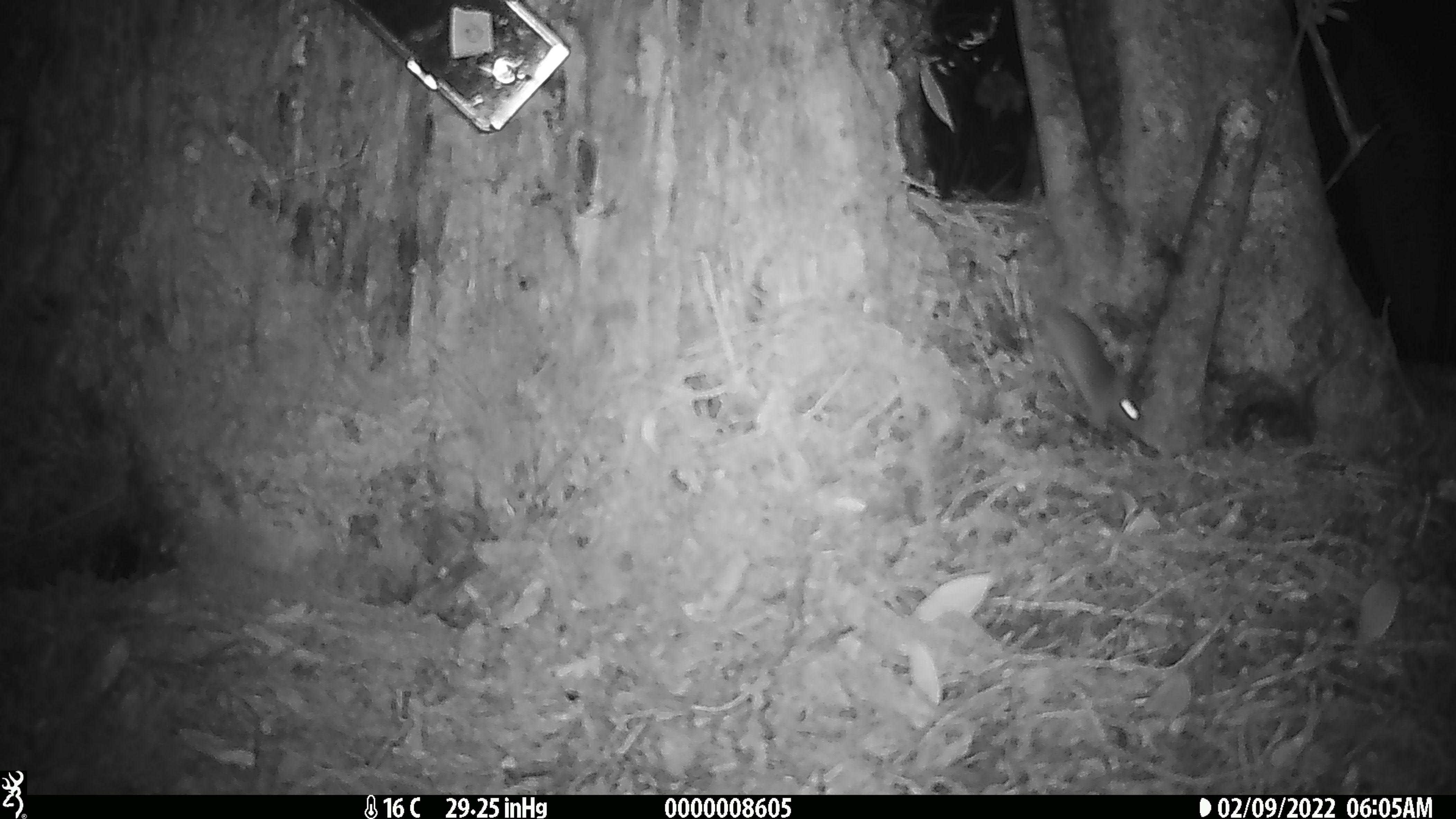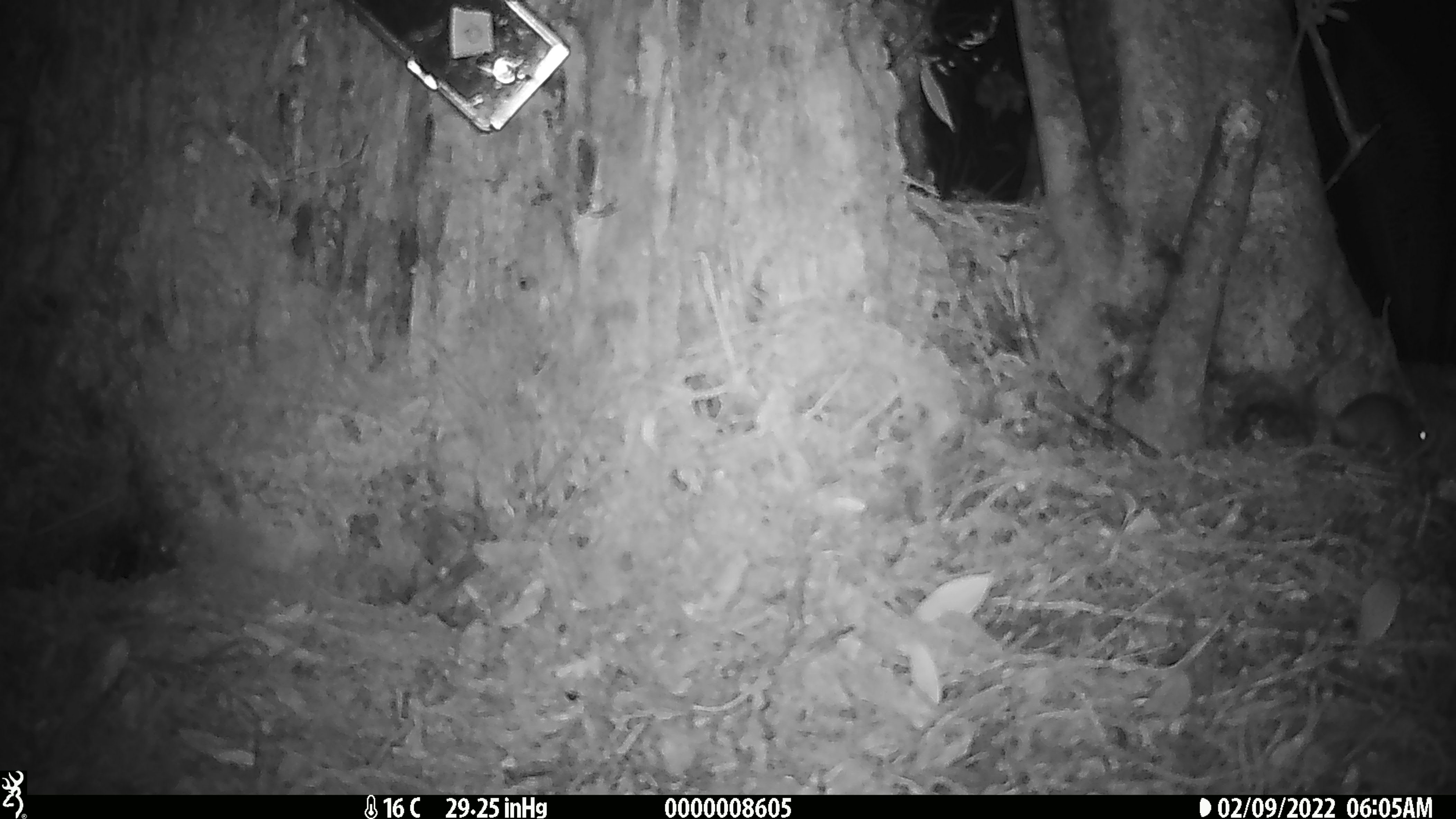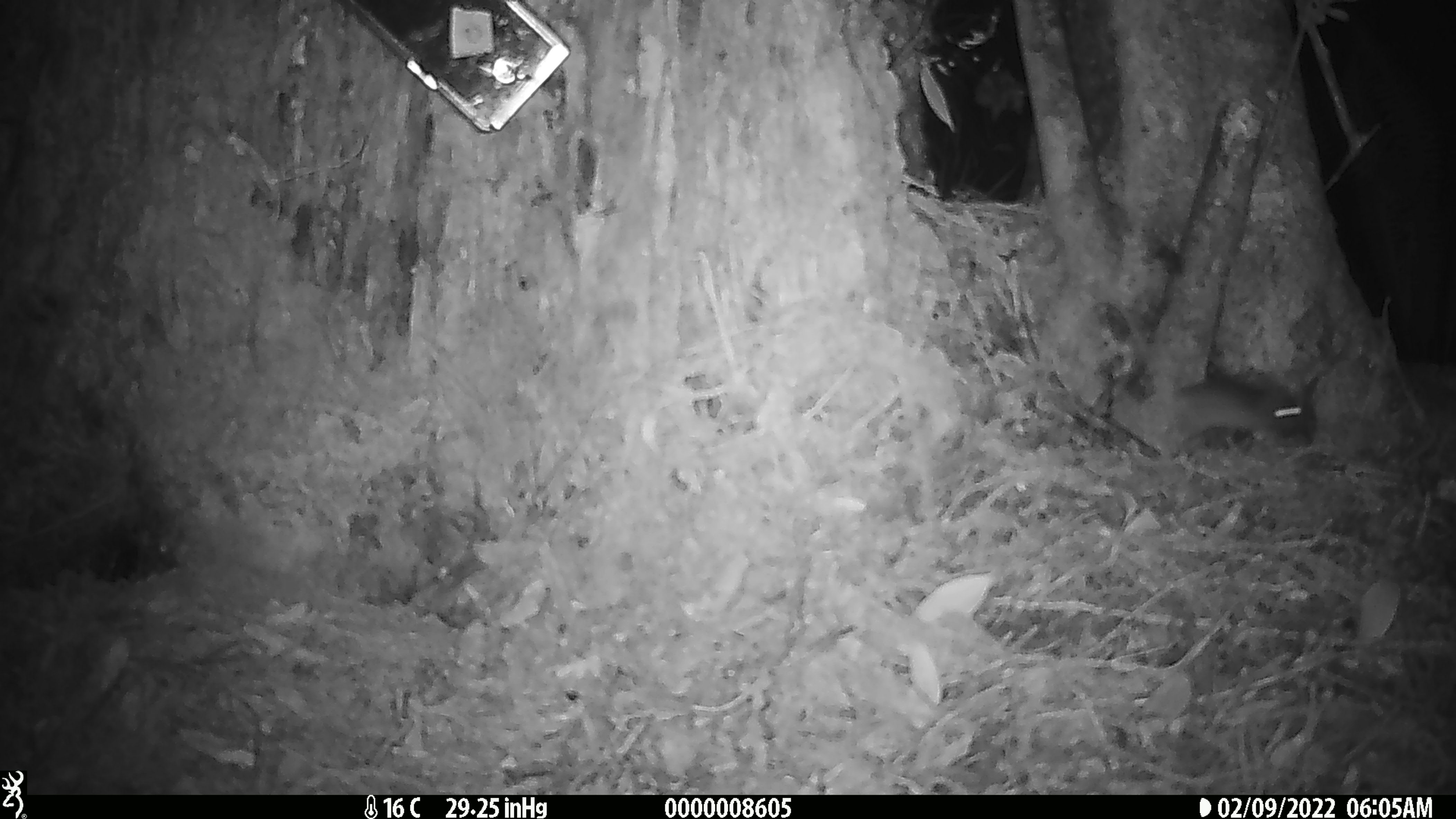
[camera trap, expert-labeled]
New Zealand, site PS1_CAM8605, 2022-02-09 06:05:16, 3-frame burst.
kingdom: Animalia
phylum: Chordata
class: Mammalia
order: Rodentia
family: Muridae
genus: Mus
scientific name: Mus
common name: mouse